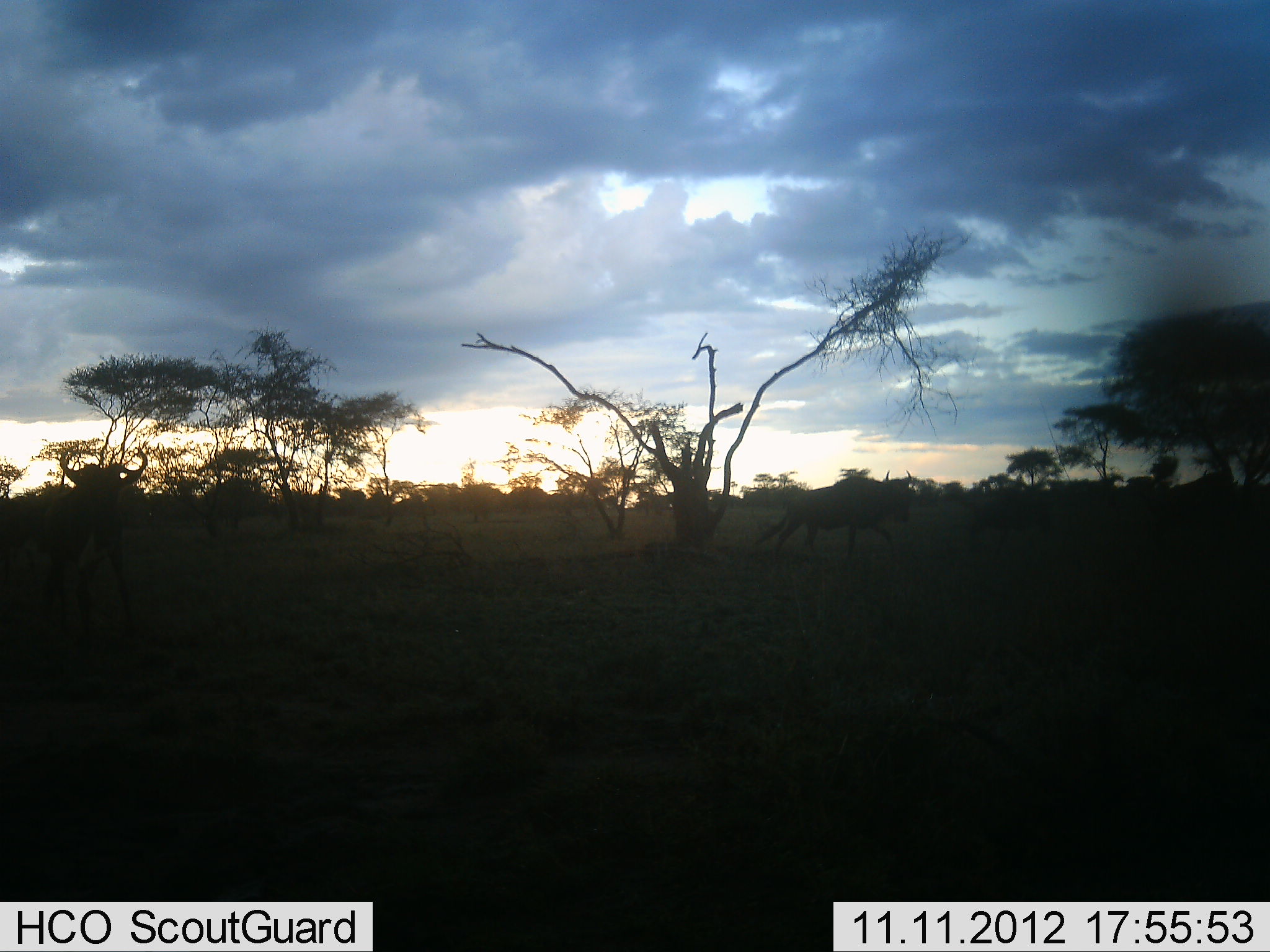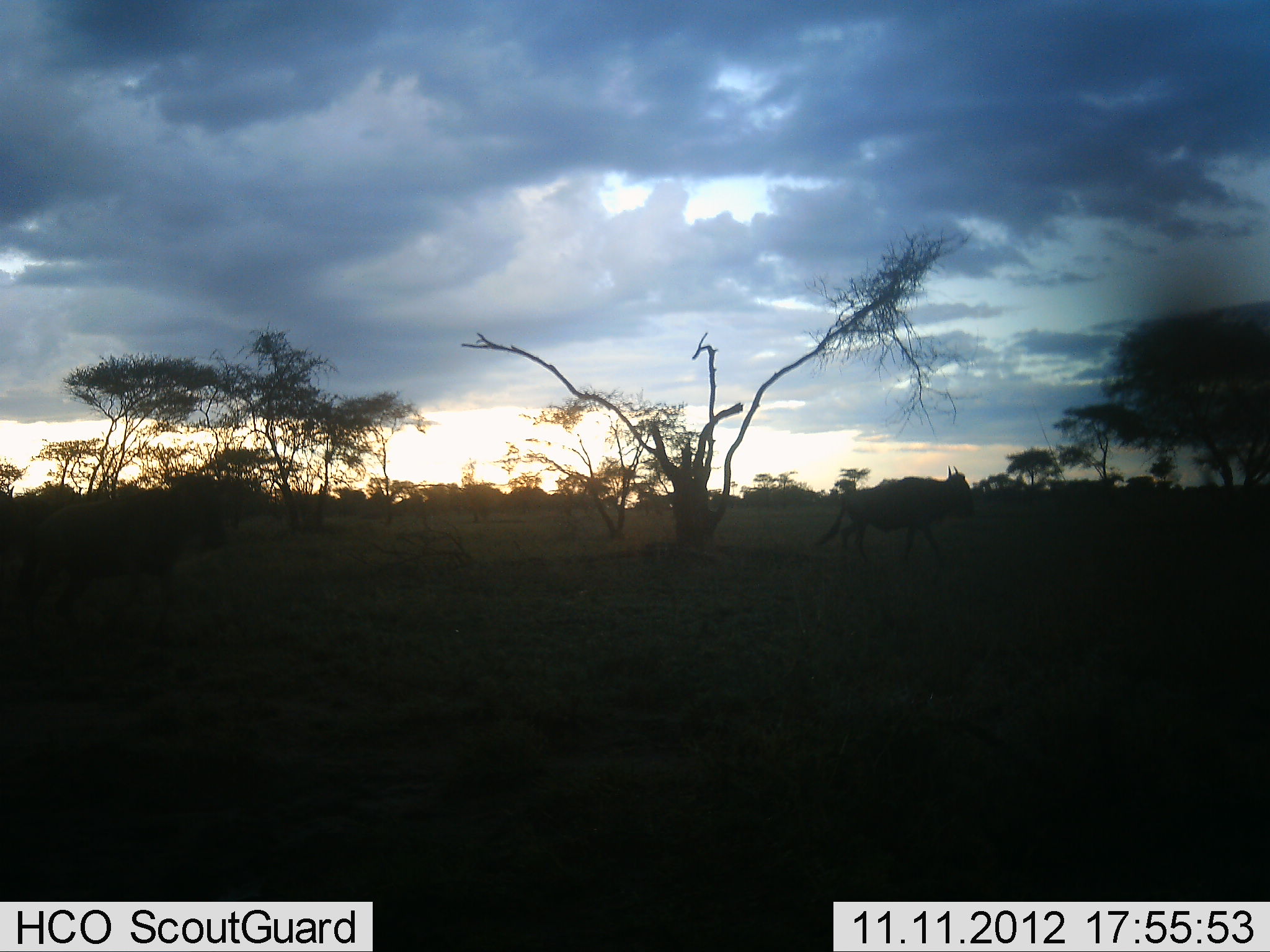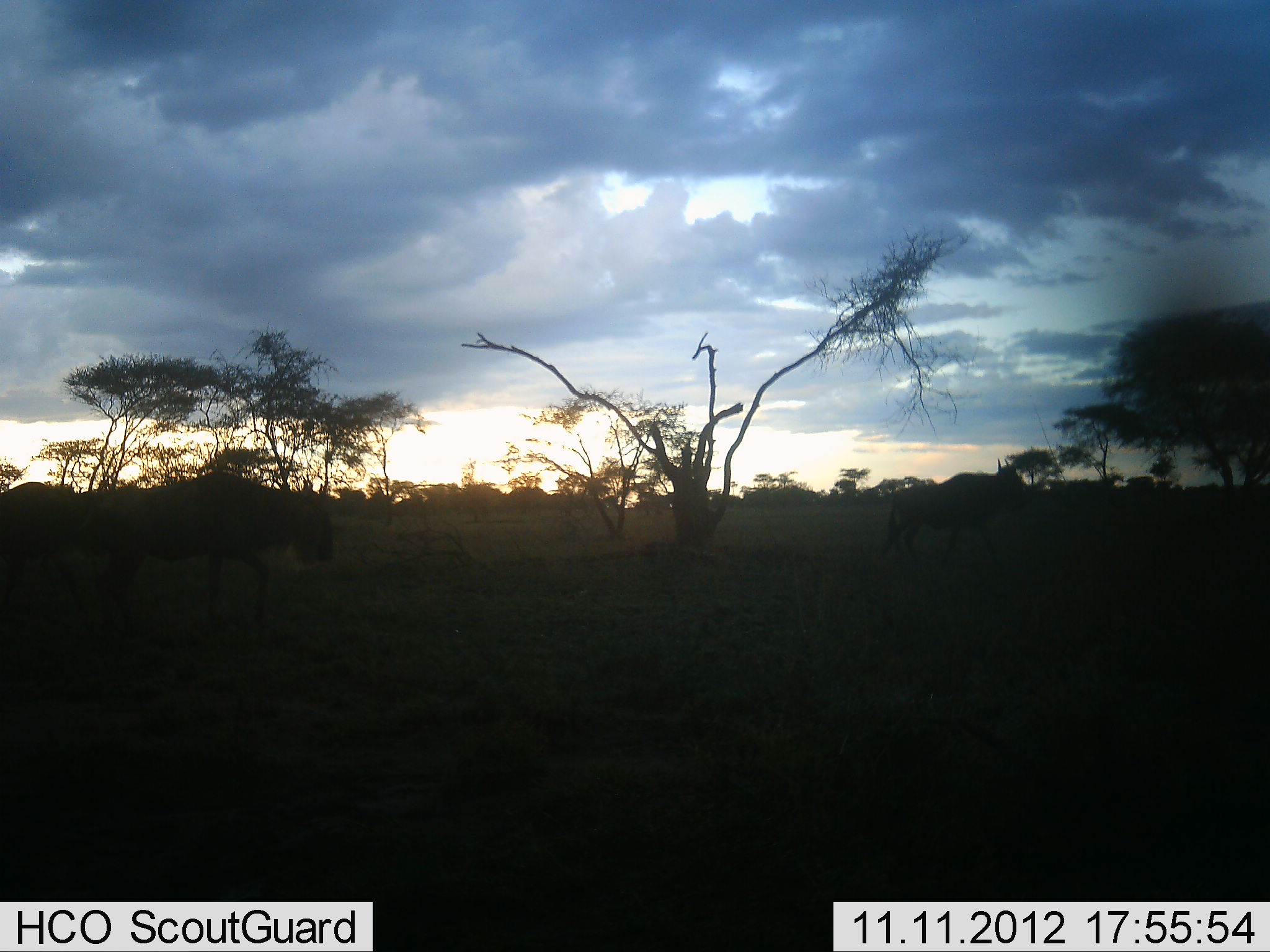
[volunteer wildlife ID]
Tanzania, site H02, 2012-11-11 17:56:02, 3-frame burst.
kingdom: Animalia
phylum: Chordata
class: Mammalia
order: Artiodactyla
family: Bovidae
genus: Connochaetes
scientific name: Connochaetes taurinus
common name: blue wildebeest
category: wildebeest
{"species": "wildebeest (blue wildebeest) (Connochaetes taurinus)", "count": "4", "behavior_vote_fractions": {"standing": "0%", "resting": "0%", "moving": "100%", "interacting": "0%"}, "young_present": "0%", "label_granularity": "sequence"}